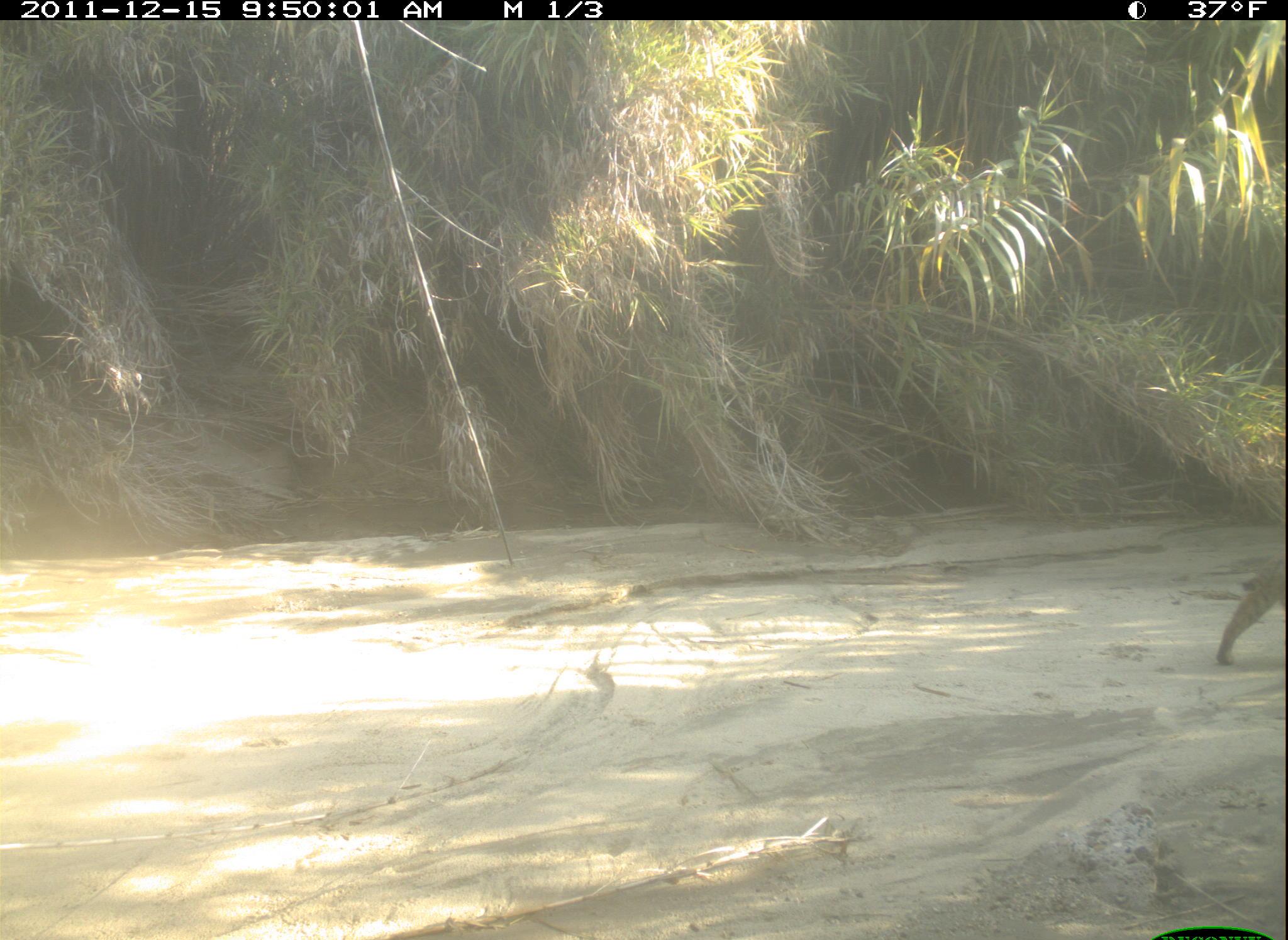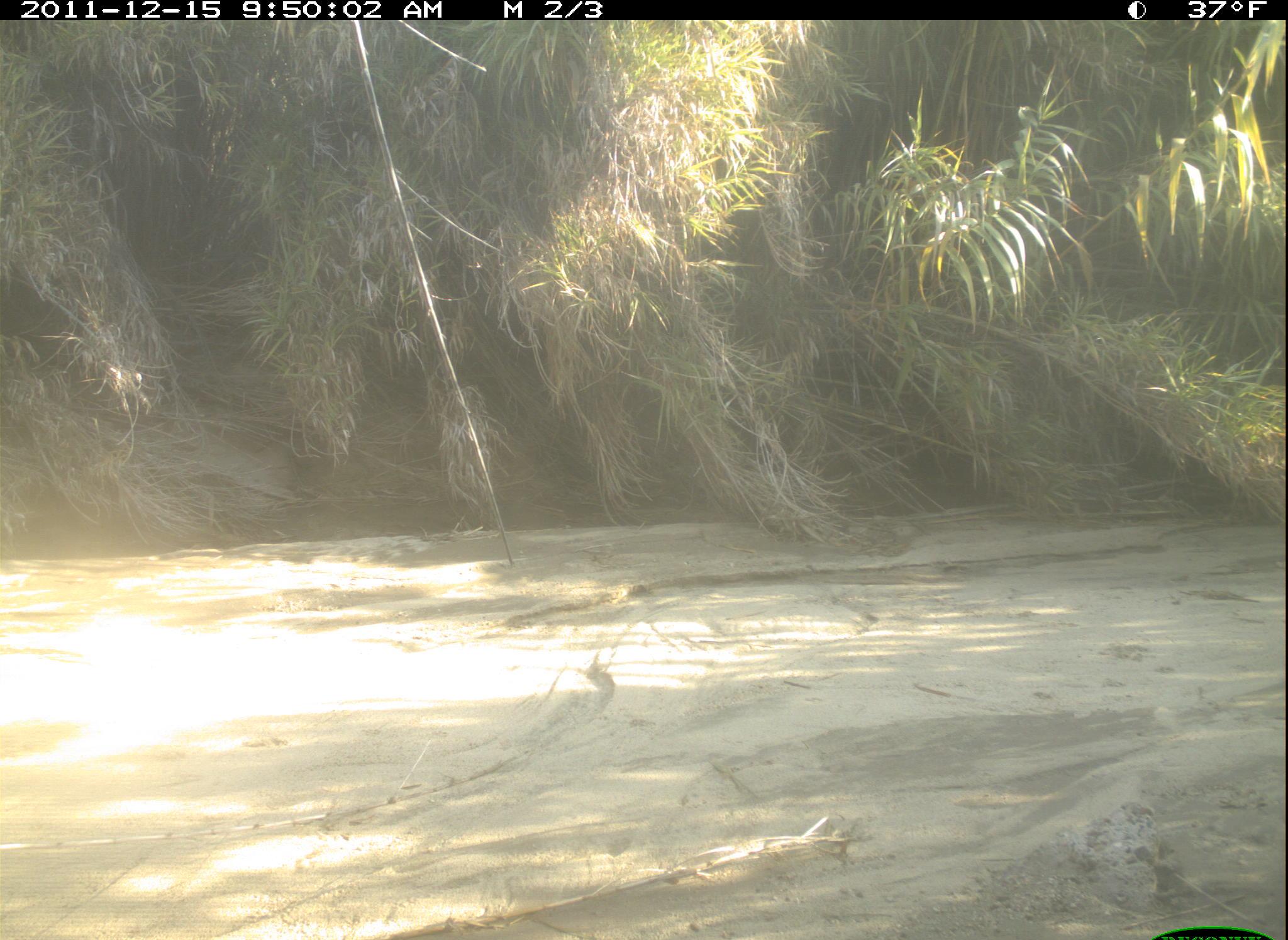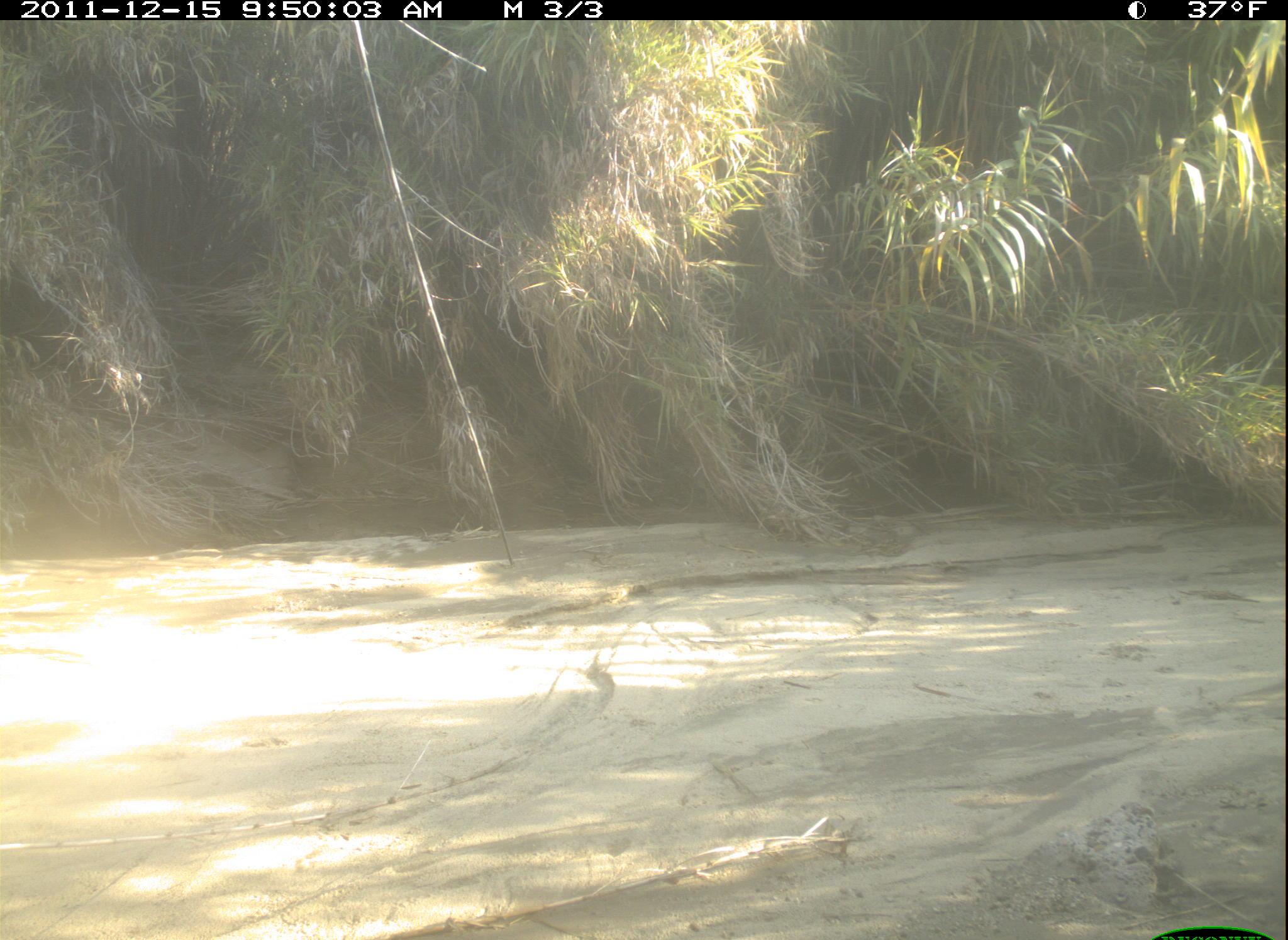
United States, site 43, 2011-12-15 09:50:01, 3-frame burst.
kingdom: Animalia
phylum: Chordata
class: Mammalia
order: Carnivora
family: Felidae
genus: Lynx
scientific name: Lynx rufus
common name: bobcat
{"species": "bobcat (Lynx rufus)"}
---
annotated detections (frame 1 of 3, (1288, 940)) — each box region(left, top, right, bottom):
bobcat: region(1188, 522, 1283, 702)